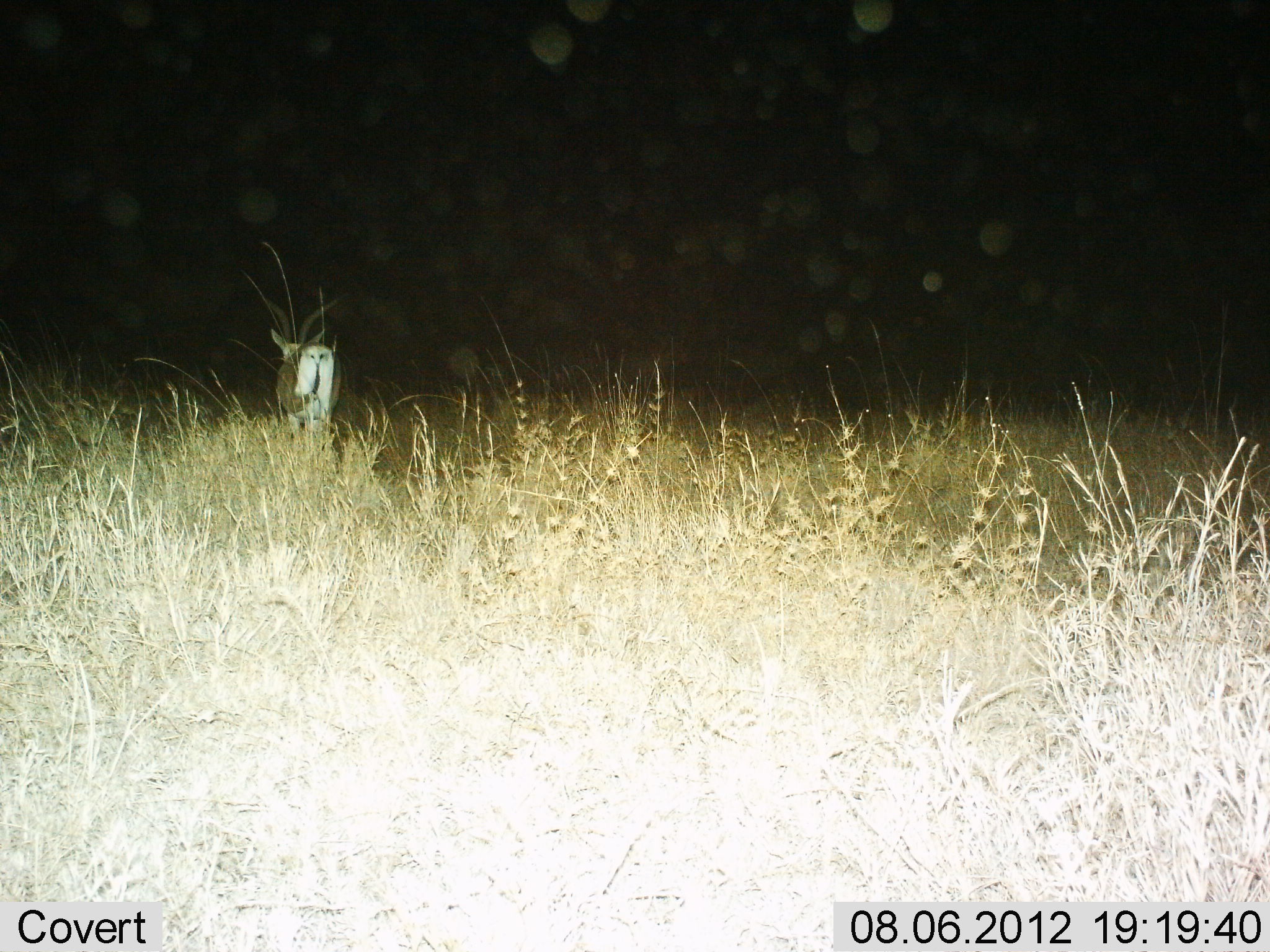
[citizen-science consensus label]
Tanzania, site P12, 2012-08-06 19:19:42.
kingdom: Animalia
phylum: Chordata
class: Mammalia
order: Artiodactyla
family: Bovidae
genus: Nanger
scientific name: Nanger granti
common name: grant's gazelle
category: gazellegrants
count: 1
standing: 60%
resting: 0%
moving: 40%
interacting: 0%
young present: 0%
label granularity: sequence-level